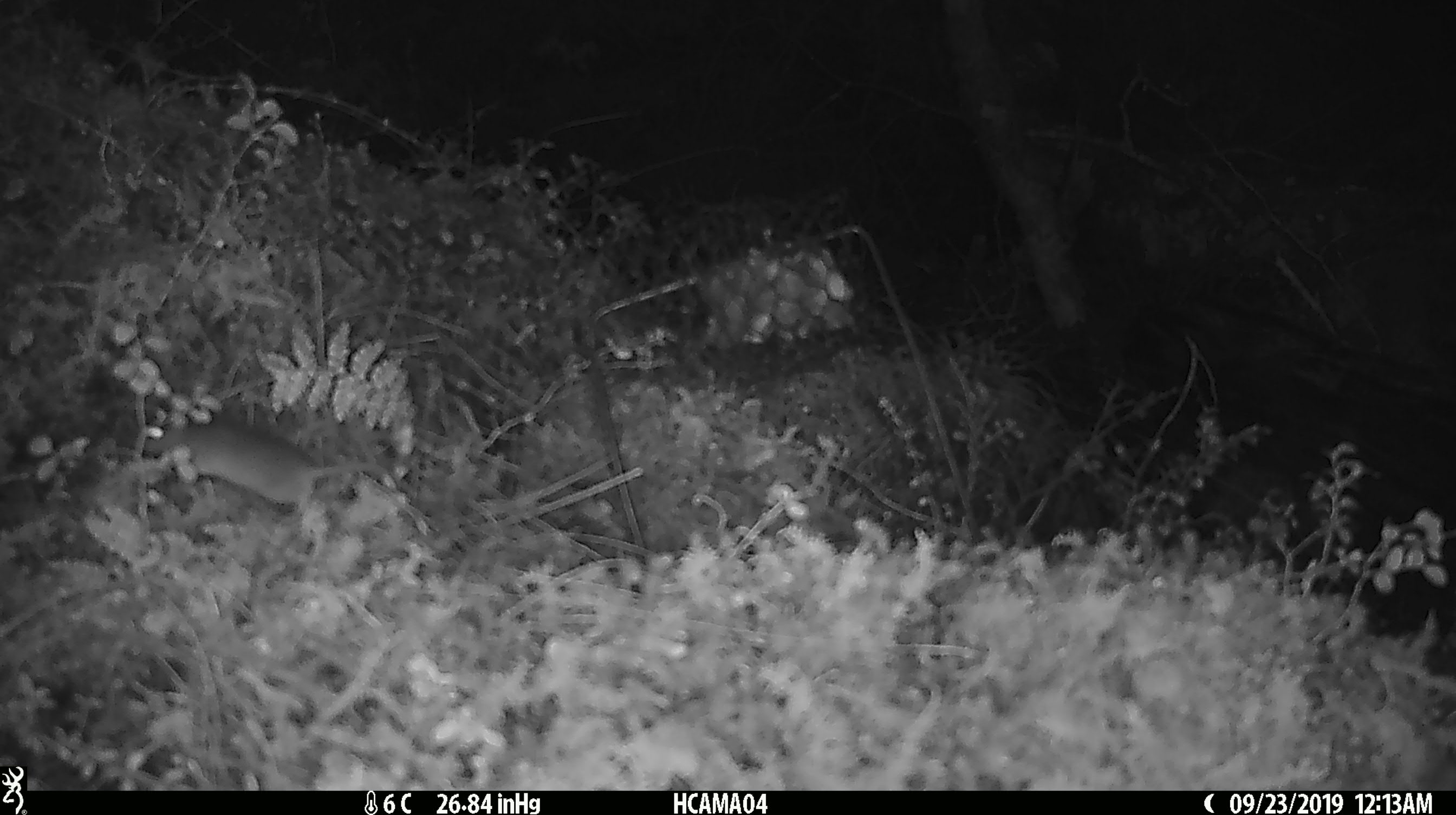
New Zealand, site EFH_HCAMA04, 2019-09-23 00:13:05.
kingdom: Animalia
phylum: Chordata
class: Mammalia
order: Rodentia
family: Muridae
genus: Mus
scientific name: Mus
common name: mouse